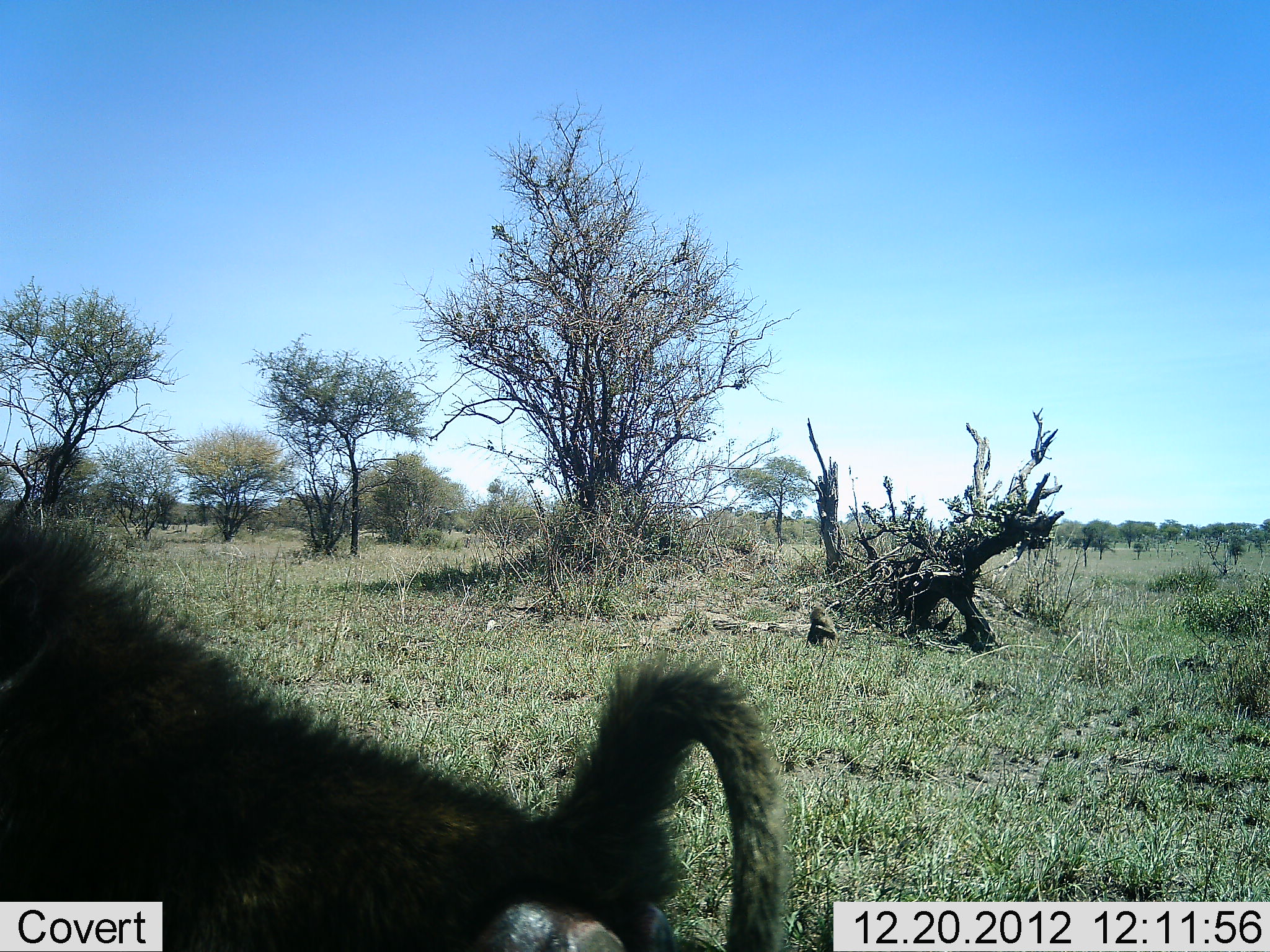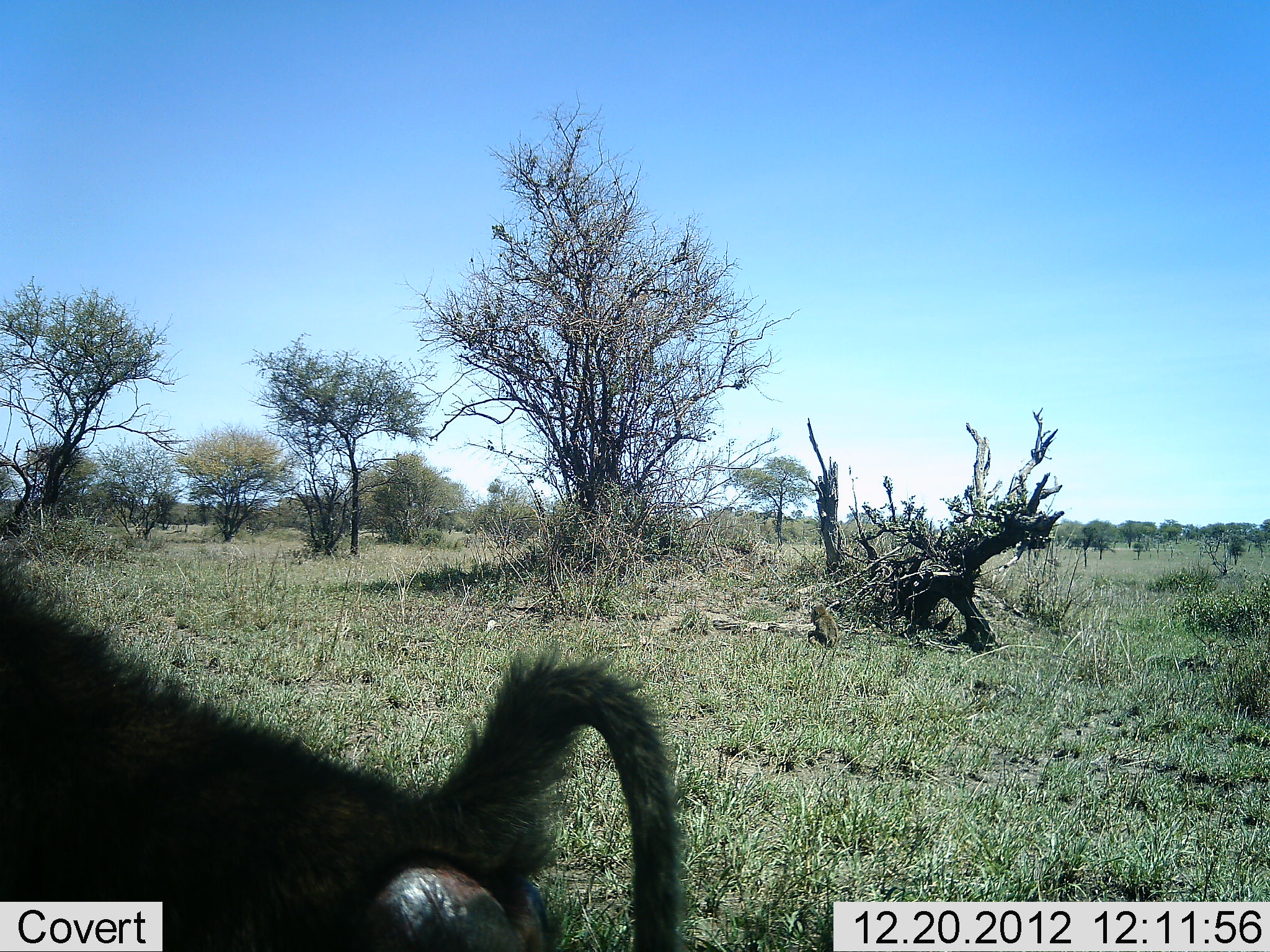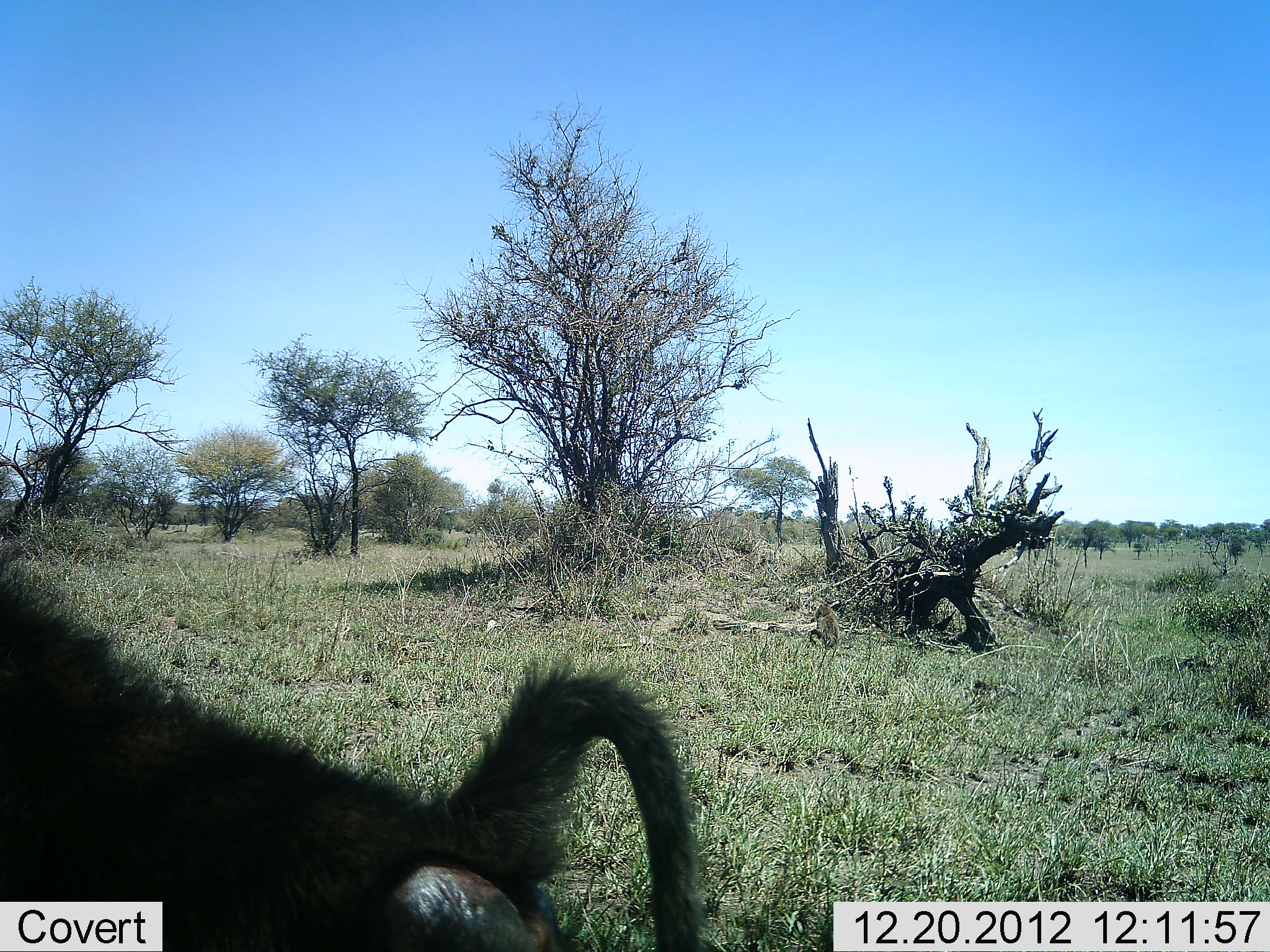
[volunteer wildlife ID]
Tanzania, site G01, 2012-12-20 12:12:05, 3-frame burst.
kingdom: Animalia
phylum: Chordata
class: Mammalia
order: Primates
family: Cercopithecidae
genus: Papio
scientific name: Papio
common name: baboon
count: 2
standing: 33%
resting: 30%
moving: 52%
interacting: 0%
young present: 19%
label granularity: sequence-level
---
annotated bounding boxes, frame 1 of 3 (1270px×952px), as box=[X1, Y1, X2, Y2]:
animal: box=[0, 502, 793, 952]; box=[803, 605, 839, 650]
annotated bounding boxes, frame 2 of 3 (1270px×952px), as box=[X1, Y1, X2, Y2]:
animal: box=[0, 550, 698, 952]; box=[803, 605, 839, 650]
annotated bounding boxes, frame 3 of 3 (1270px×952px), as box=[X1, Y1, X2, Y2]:
animal: box=[0, 550, 709, 952]; box=[804, 606, 841, 650]